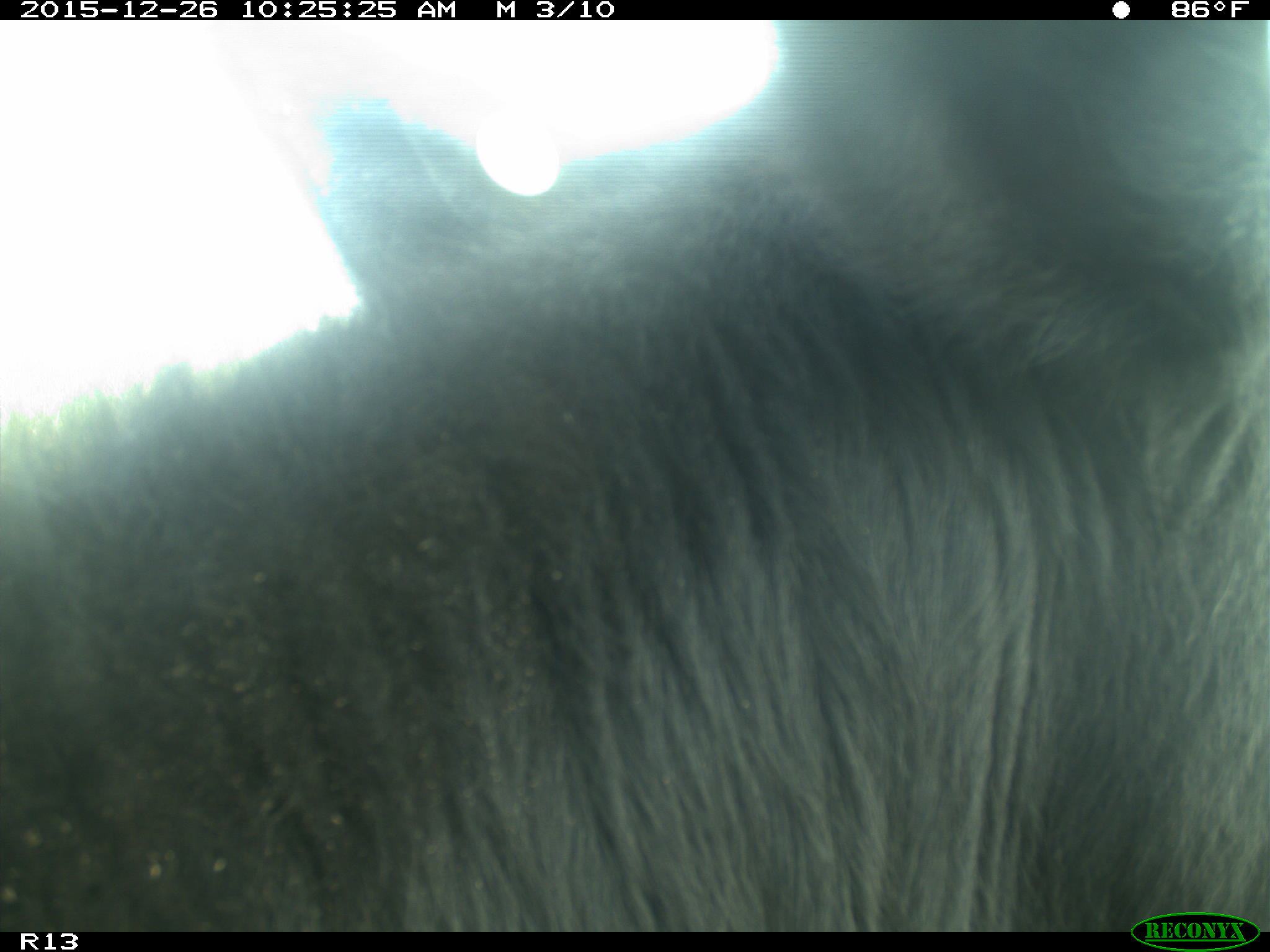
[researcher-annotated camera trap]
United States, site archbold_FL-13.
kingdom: Animalia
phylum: Chordata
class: Mammalia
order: Artiodactyla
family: Bovidae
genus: Bos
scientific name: Bos taurus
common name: domestic cow